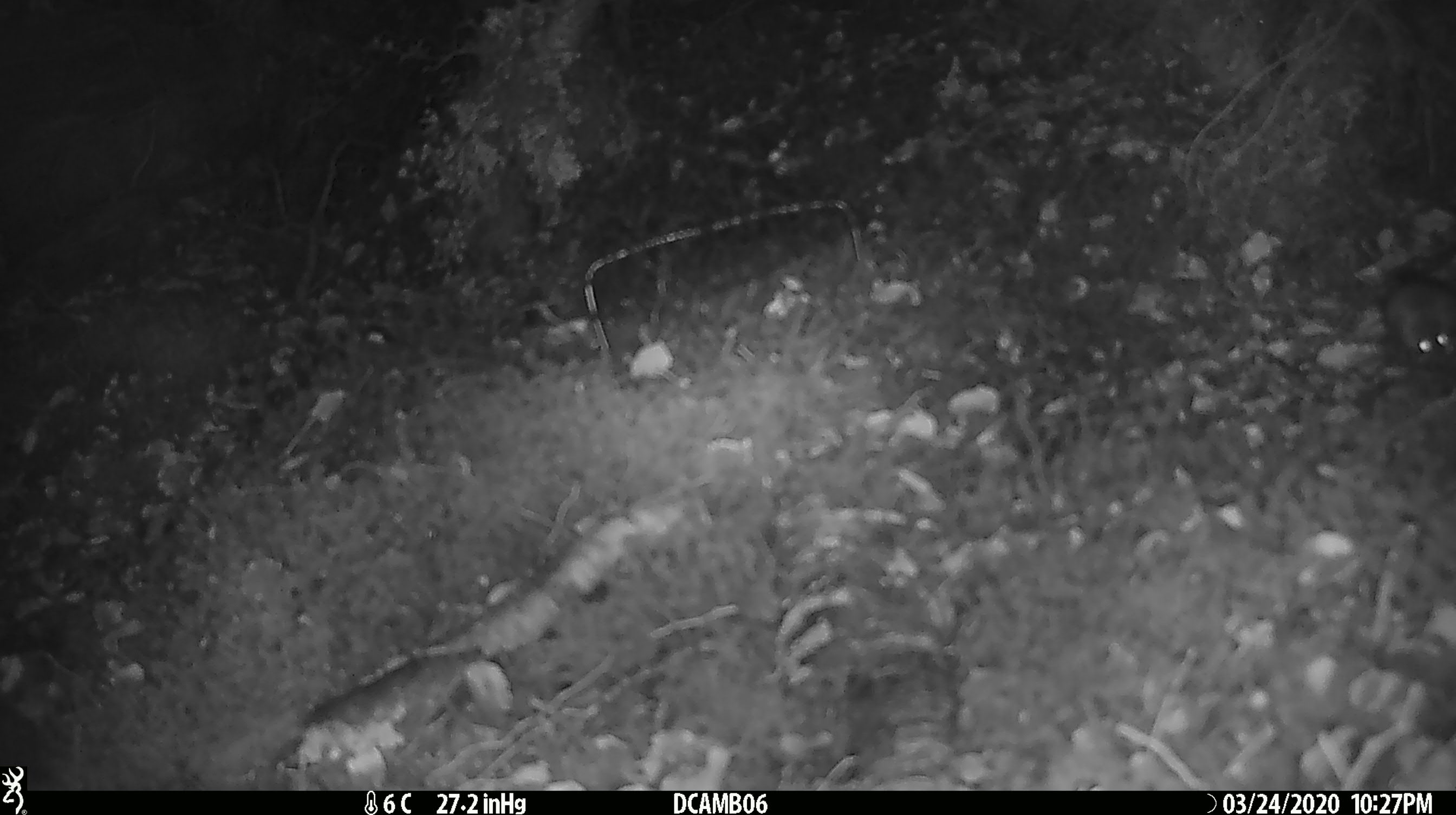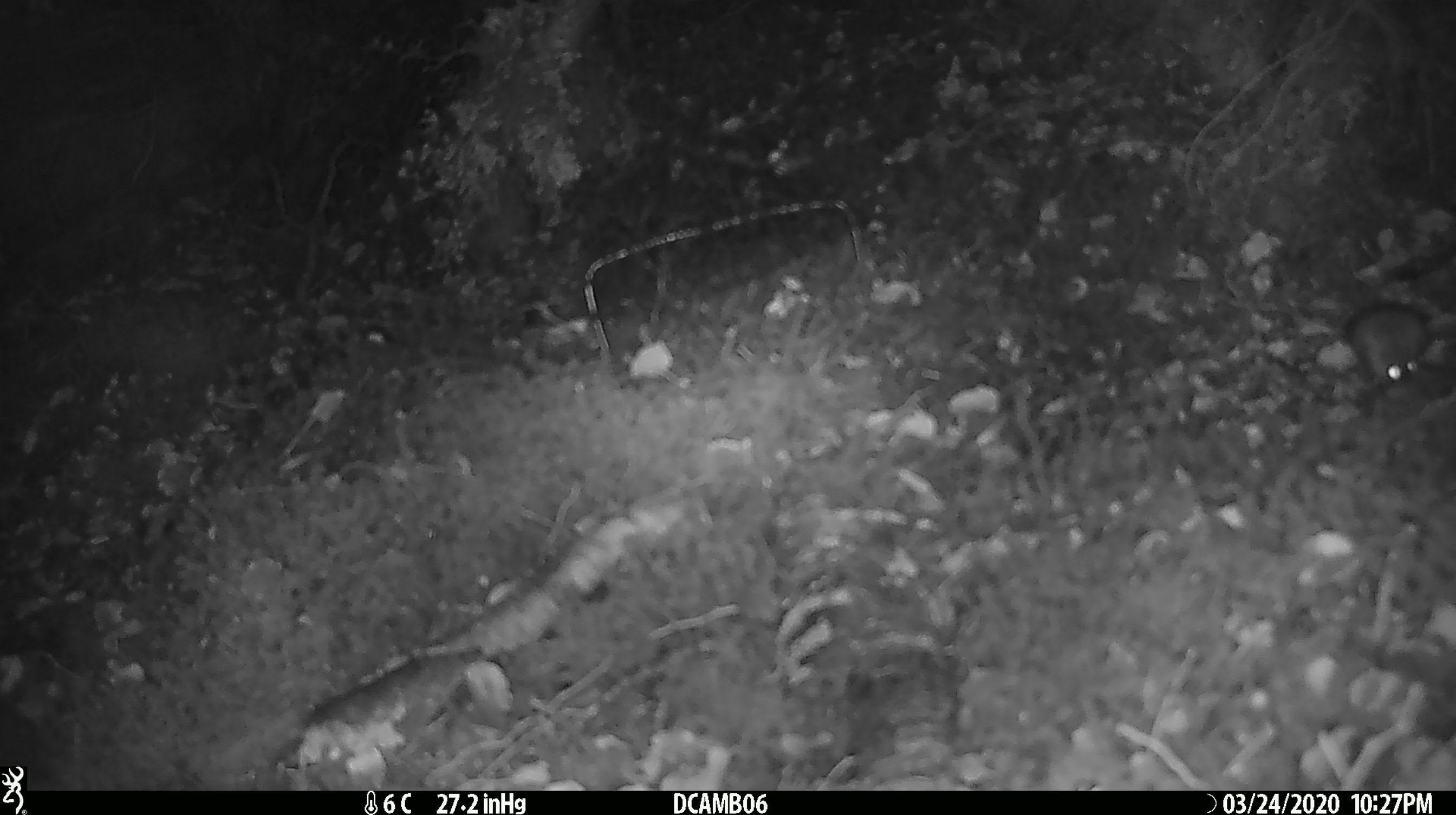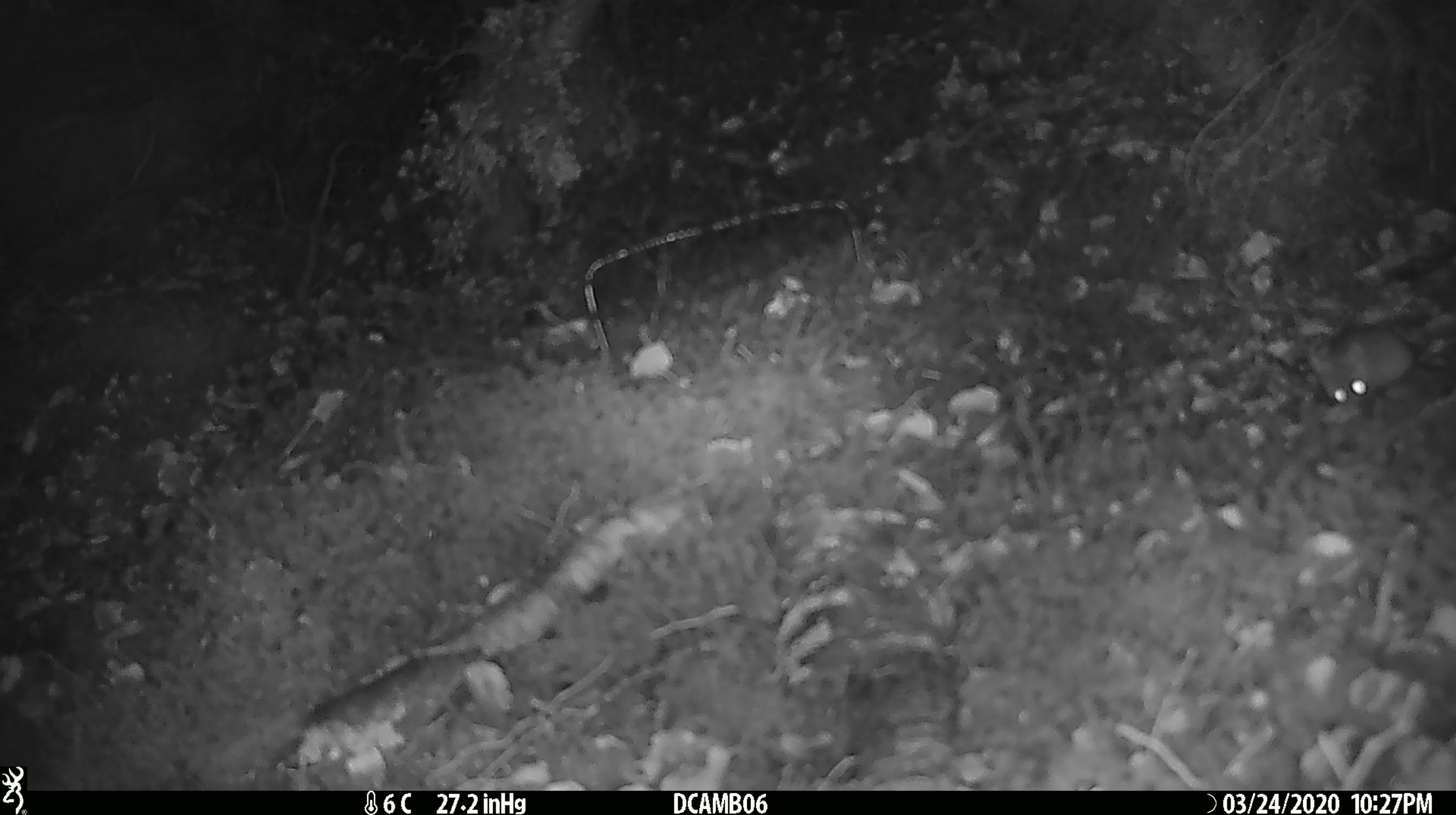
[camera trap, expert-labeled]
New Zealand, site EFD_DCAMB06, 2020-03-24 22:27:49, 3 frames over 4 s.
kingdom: Animalia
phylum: Chordata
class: Mammalia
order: Rodentia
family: Muridae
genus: Mus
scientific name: Mus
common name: mouse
Mouse (Mus).